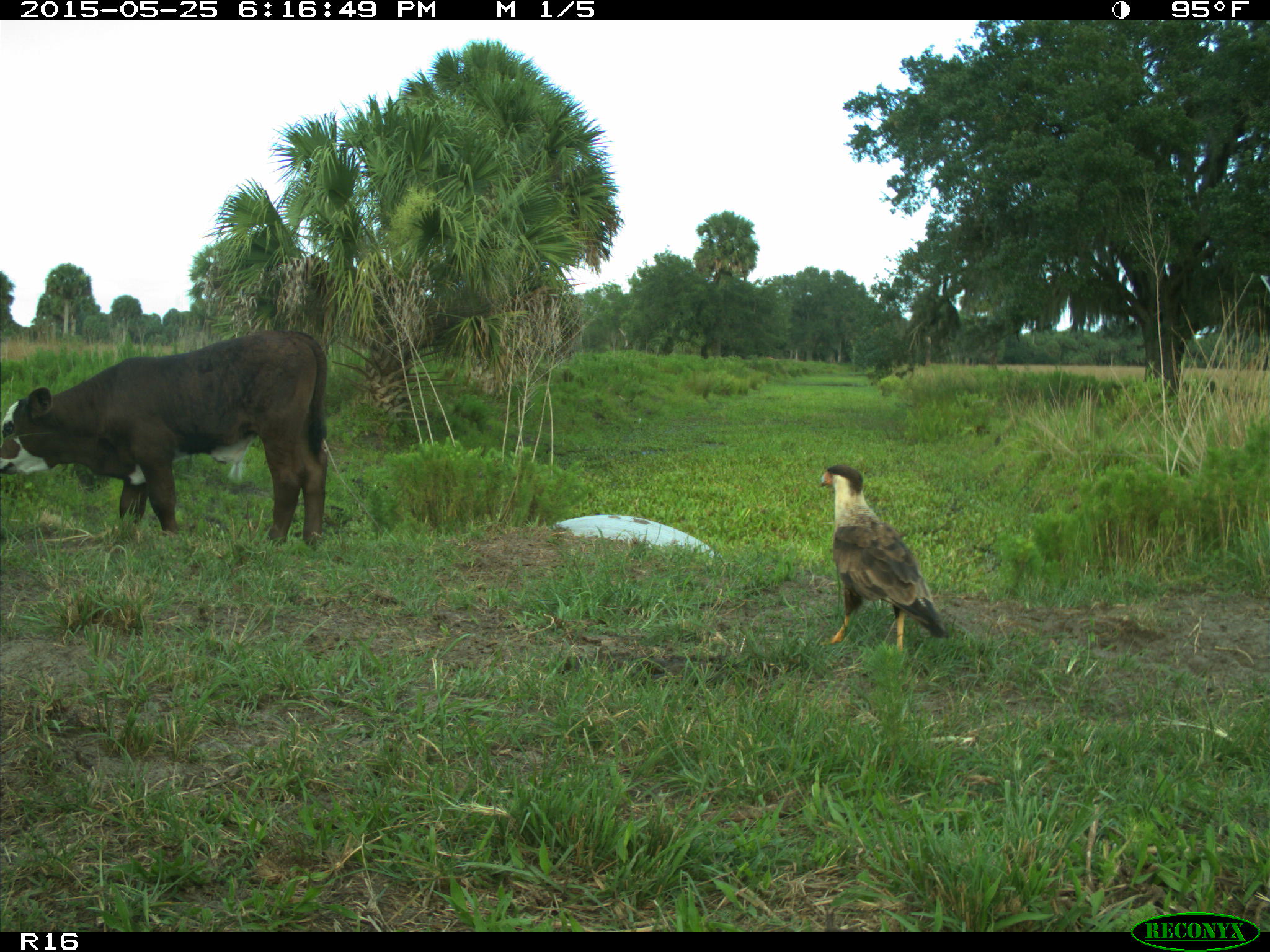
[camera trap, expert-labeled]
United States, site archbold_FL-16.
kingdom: Animalia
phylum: Chordata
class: Mammalia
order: Artiodactyla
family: Bovidae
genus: Bos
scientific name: Bos taurus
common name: domestic cow